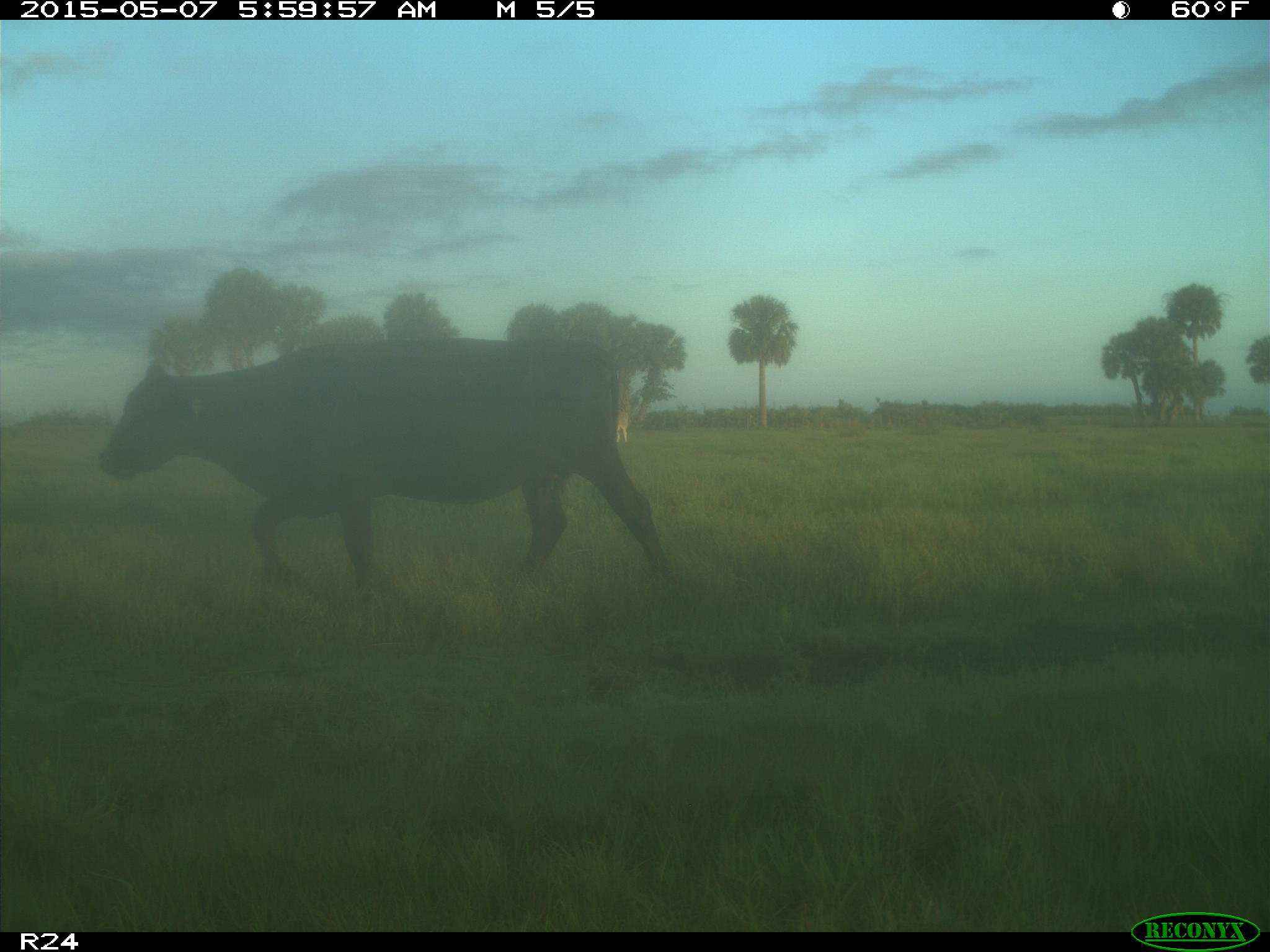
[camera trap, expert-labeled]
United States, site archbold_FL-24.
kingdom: Animalia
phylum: Chordata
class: Mammalia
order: Artiodactyla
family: Bovidae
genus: Bos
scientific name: Bos taurus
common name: domestic cow